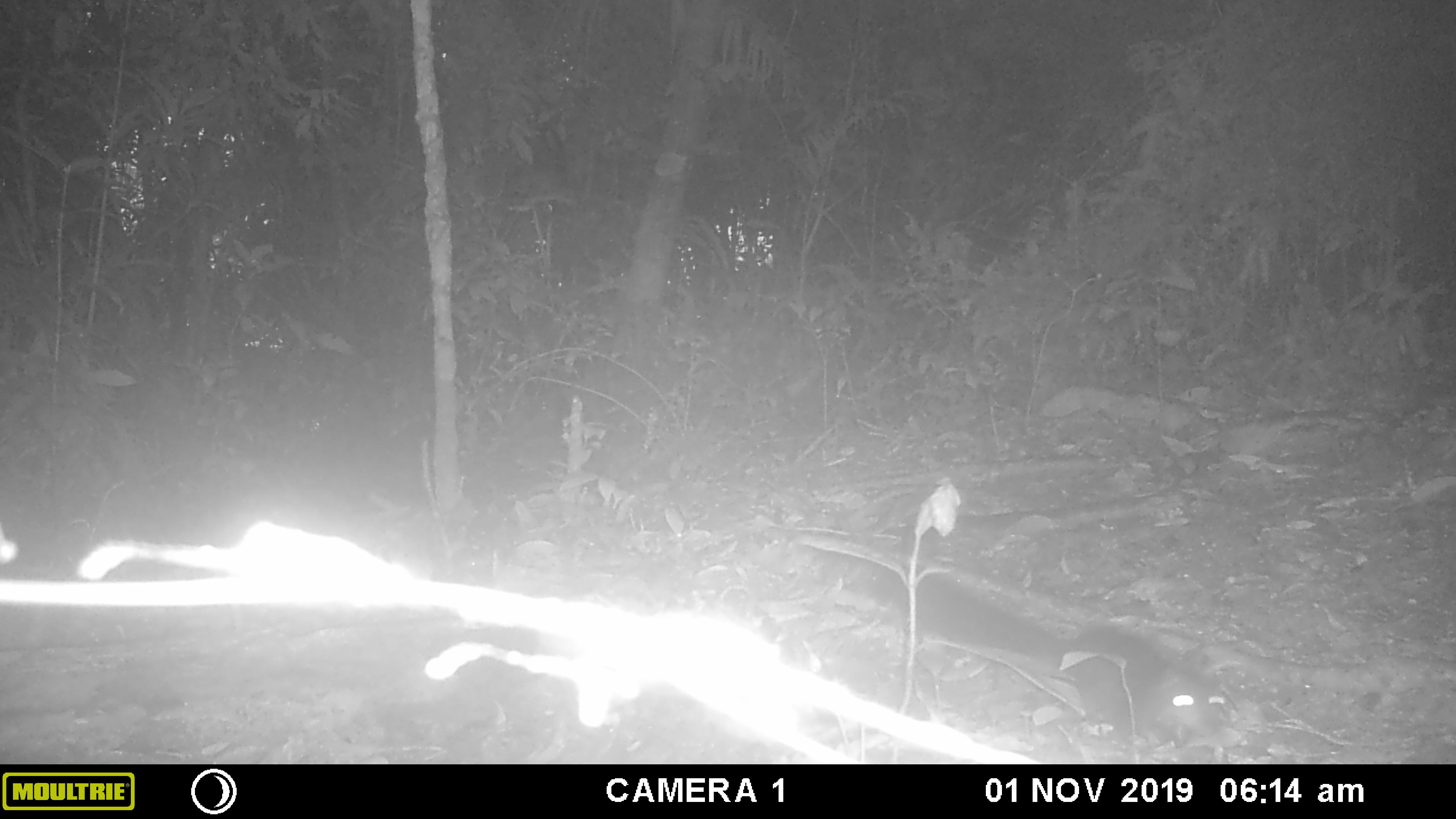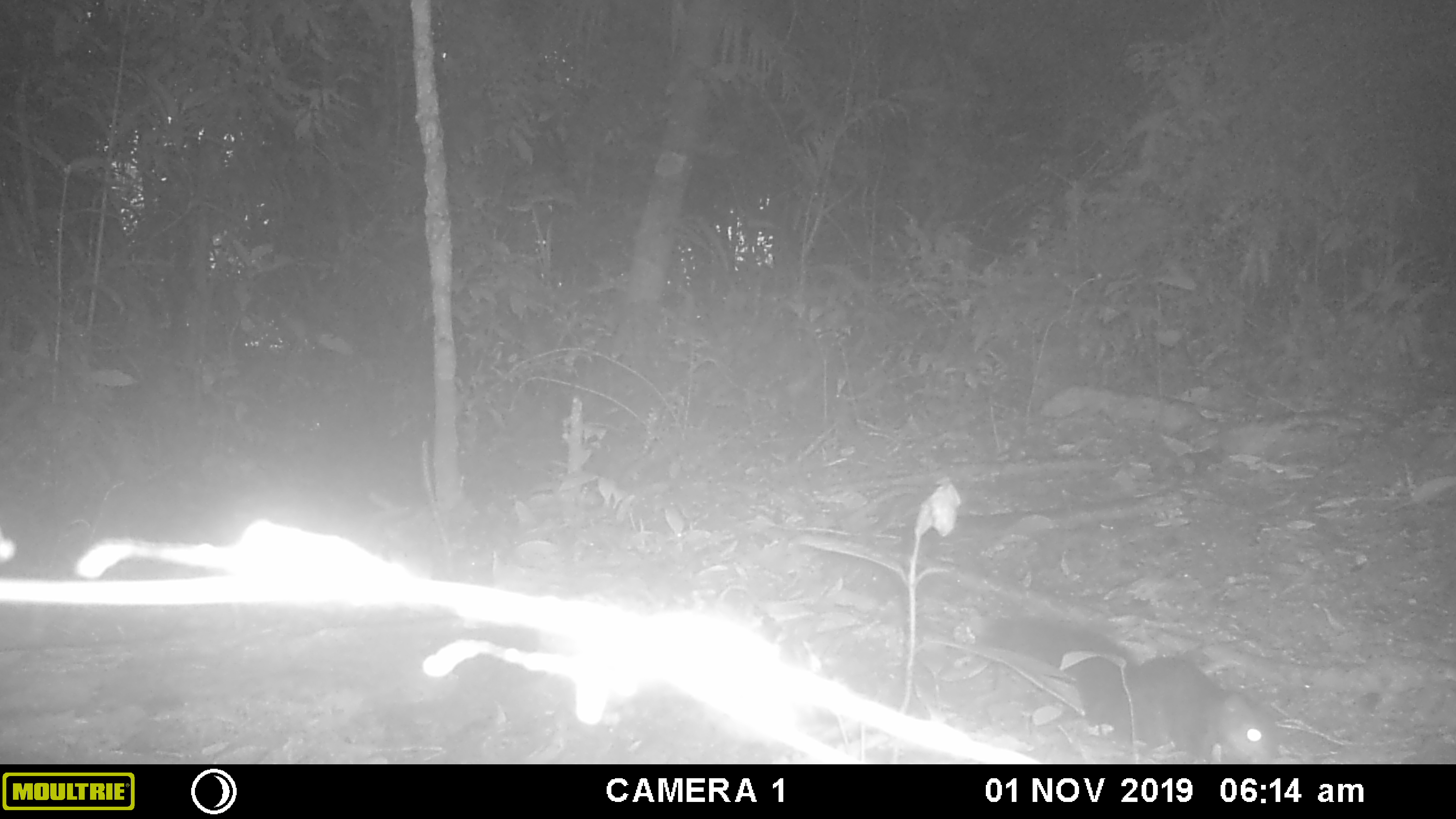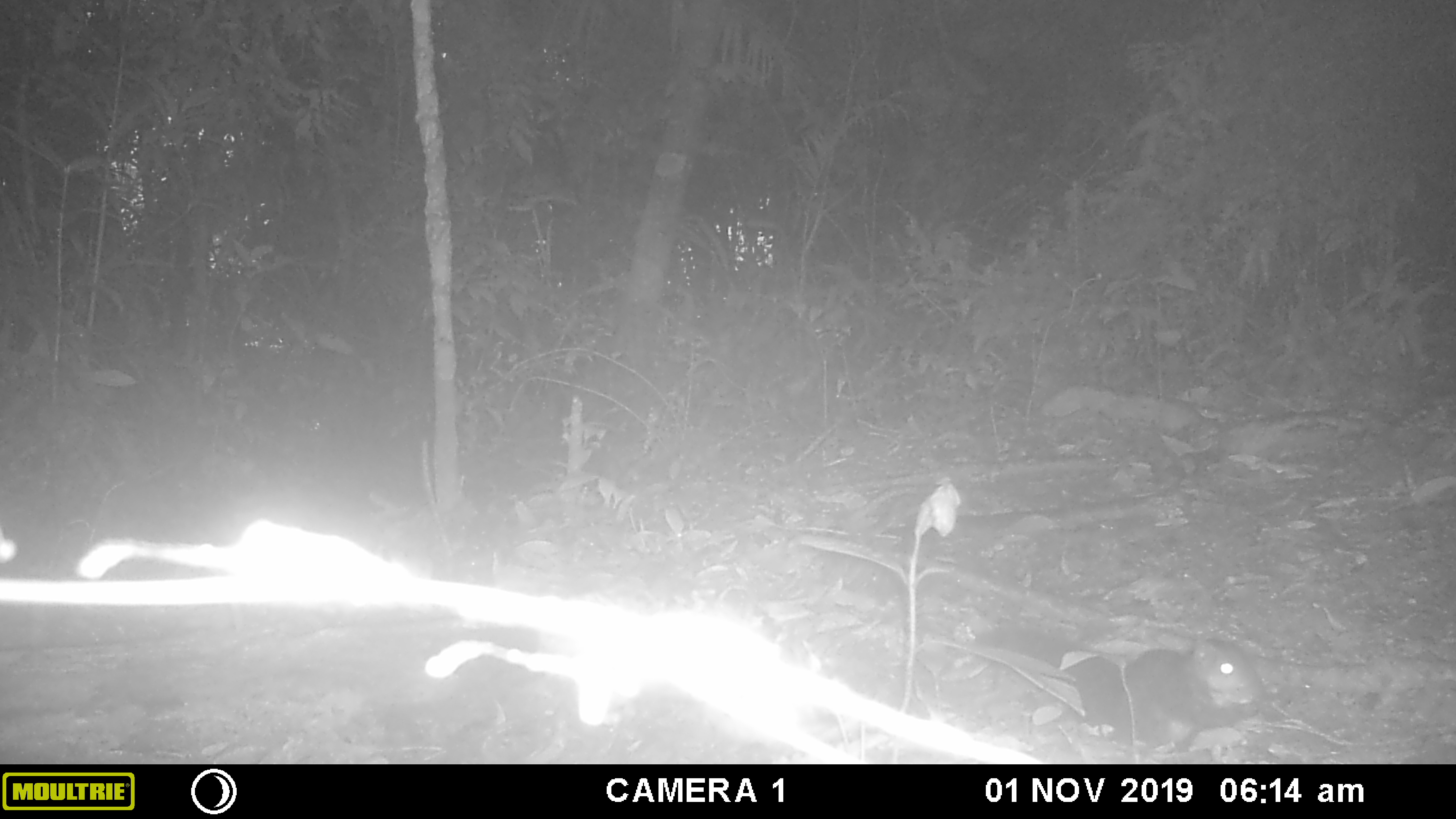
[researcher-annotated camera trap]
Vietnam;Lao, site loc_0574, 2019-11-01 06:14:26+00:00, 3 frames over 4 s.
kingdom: Animalia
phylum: Chordata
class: Mammalia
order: Rodentia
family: Sciuridae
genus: Sciurus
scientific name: Sciurus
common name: squirrel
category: unidentified squirrel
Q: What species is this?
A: Unidentified squirrel (squirrel) (Sciurus).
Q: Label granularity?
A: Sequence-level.